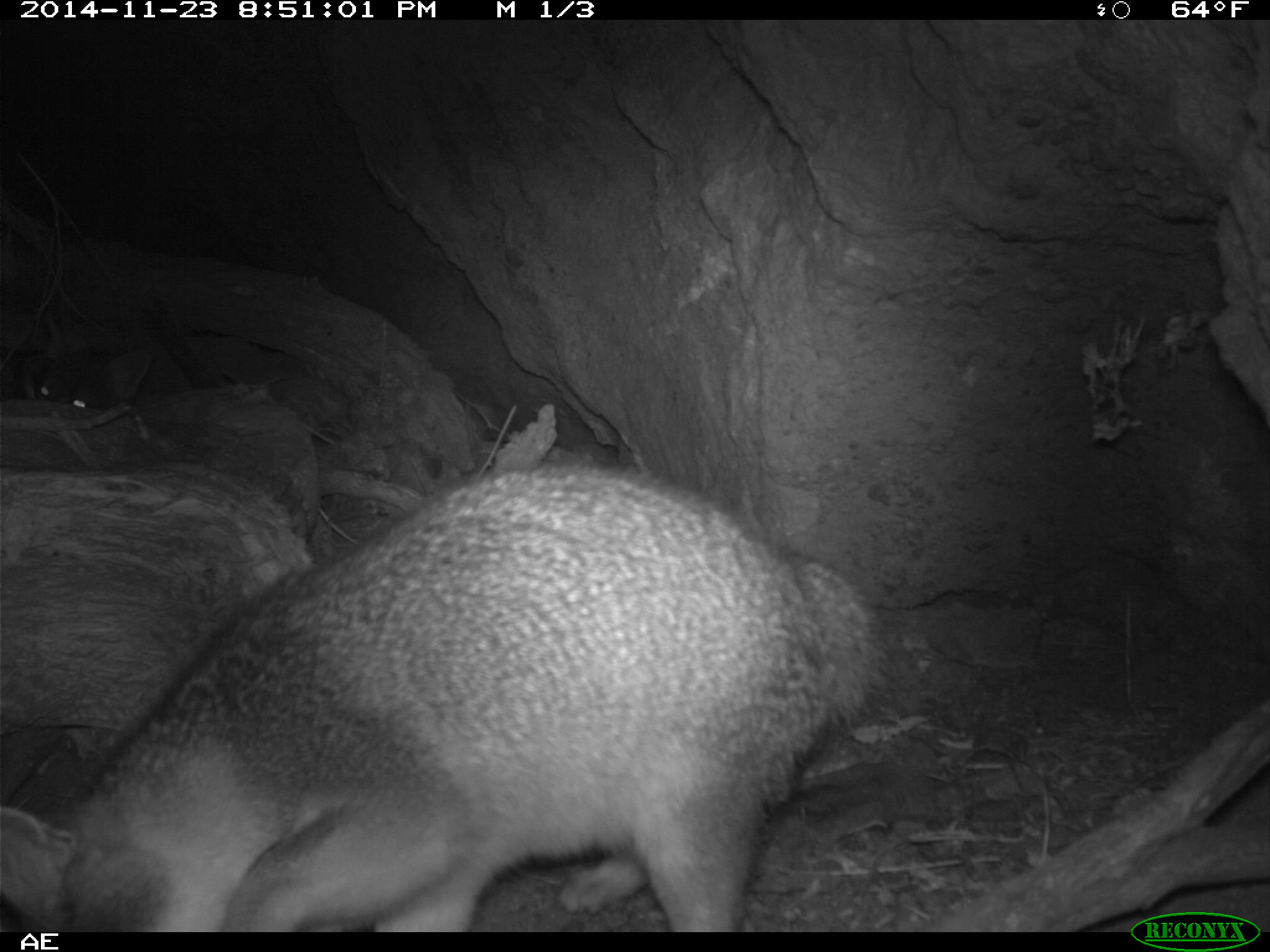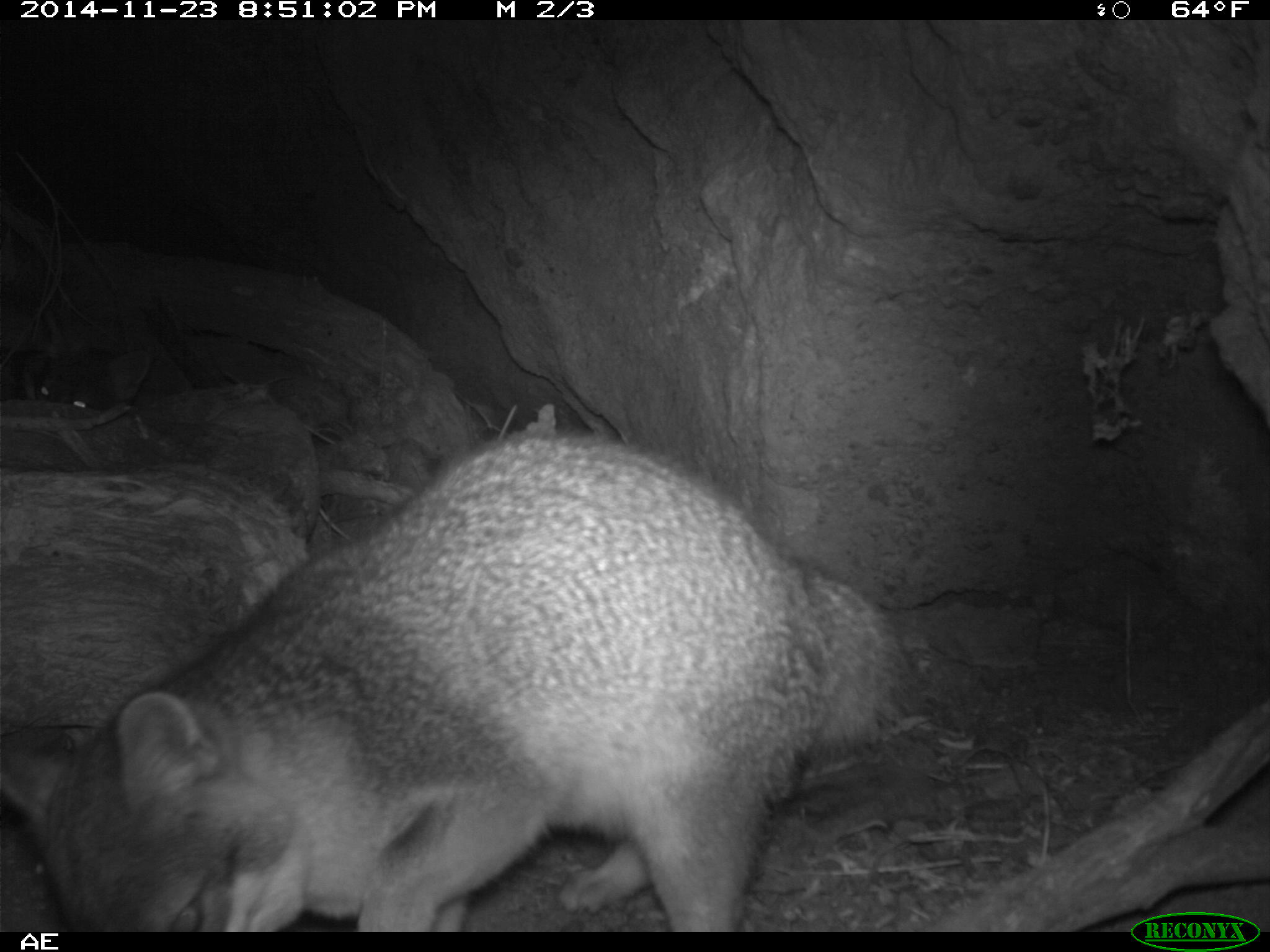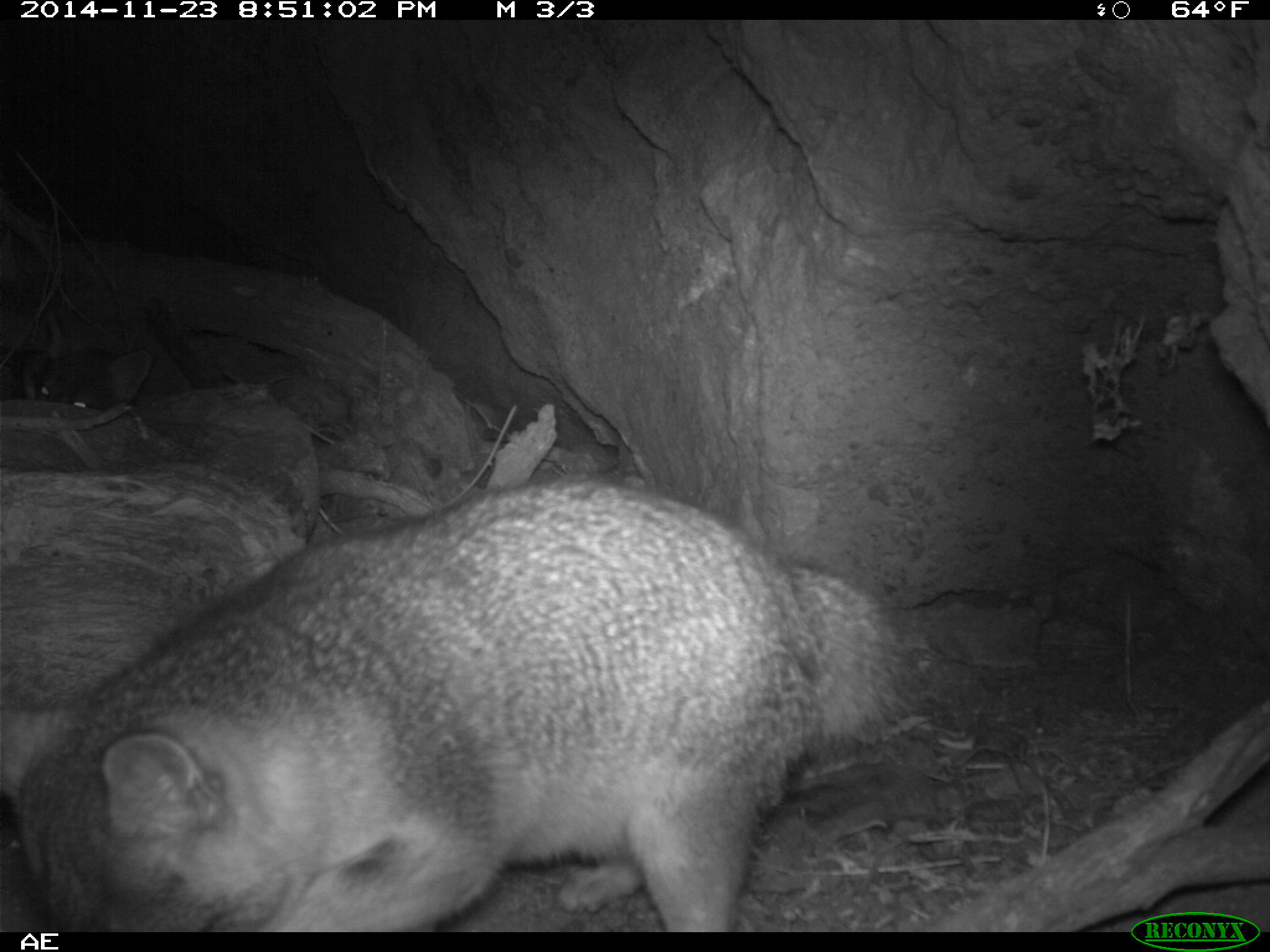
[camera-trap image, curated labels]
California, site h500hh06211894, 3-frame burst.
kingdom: Animalia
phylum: Chordata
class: Mammalia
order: Carnivora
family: Canidae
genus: Urocyon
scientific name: Urocyon littoralis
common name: island fox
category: fox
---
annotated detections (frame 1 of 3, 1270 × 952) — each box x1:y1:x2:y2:
fox: 0:457:882:932; 34:339:149:413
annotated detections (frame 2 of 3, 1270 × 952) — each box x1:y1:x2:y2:
fox: 0:430:910:932; 29:312:153:410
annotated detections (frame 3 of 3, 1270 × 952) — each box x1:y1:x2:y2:
fox: 0:473:909:931